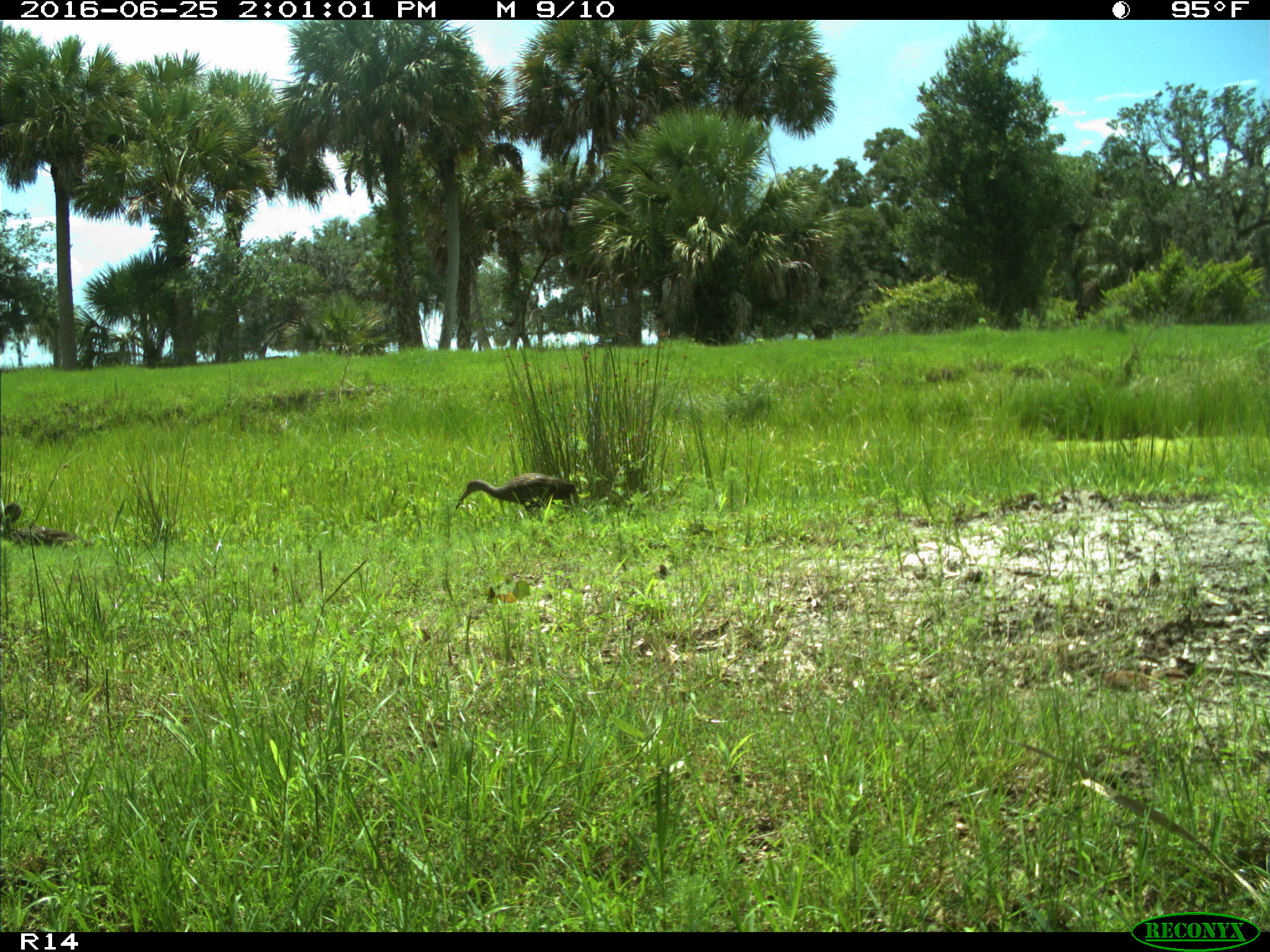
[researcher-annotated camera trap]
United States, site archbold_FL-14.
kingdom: Animalia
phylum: Chordata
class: Aves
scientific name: Aves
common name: birds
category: unidentified bird